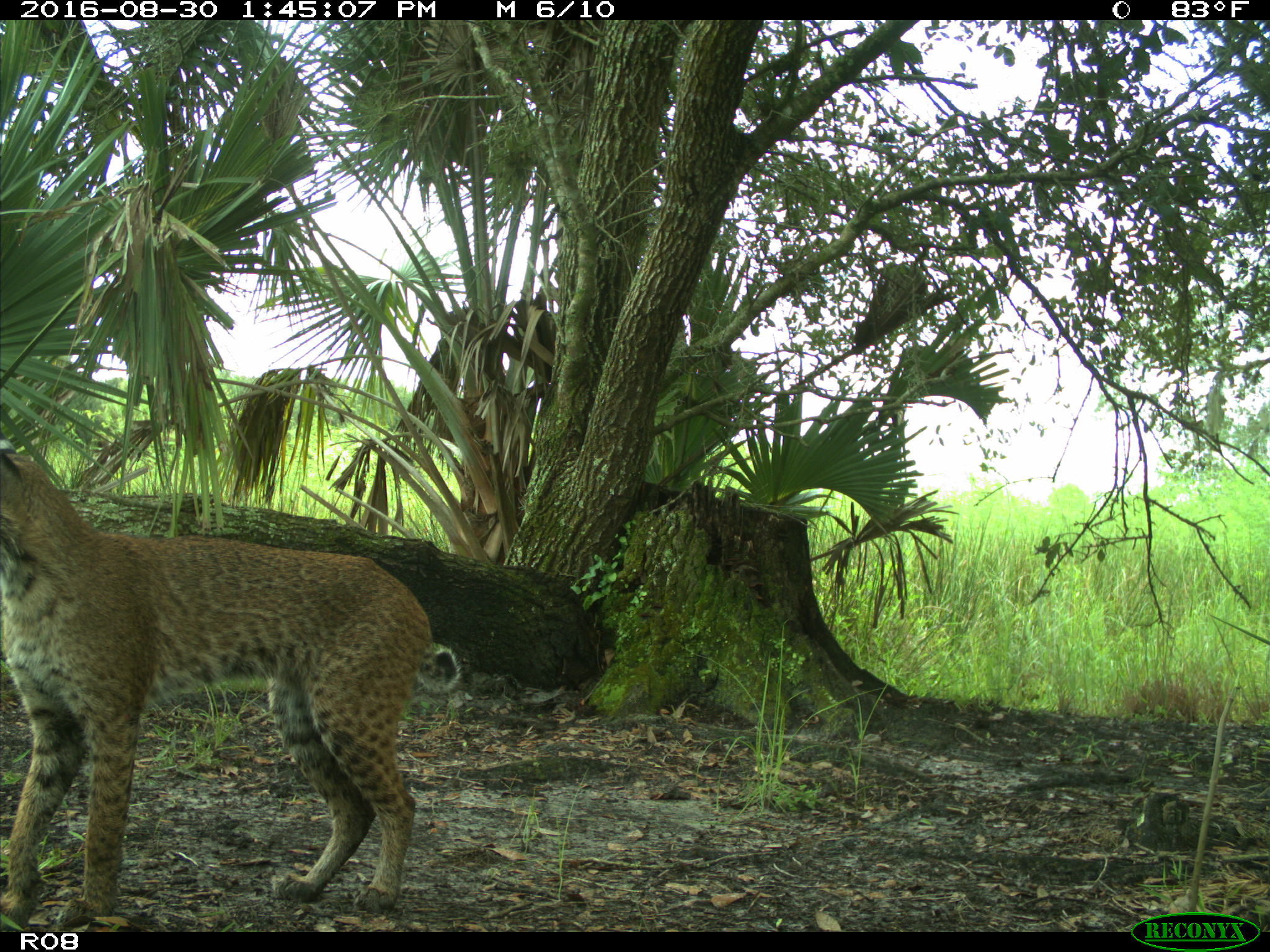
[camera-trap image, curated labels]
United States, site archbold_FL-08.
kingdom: Animalia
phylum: Chordata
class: Mammalia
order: Carnivora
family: Felidae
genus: Lynx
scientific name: Lynx rufus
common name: bobcat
Lynx rufus (bobcat).